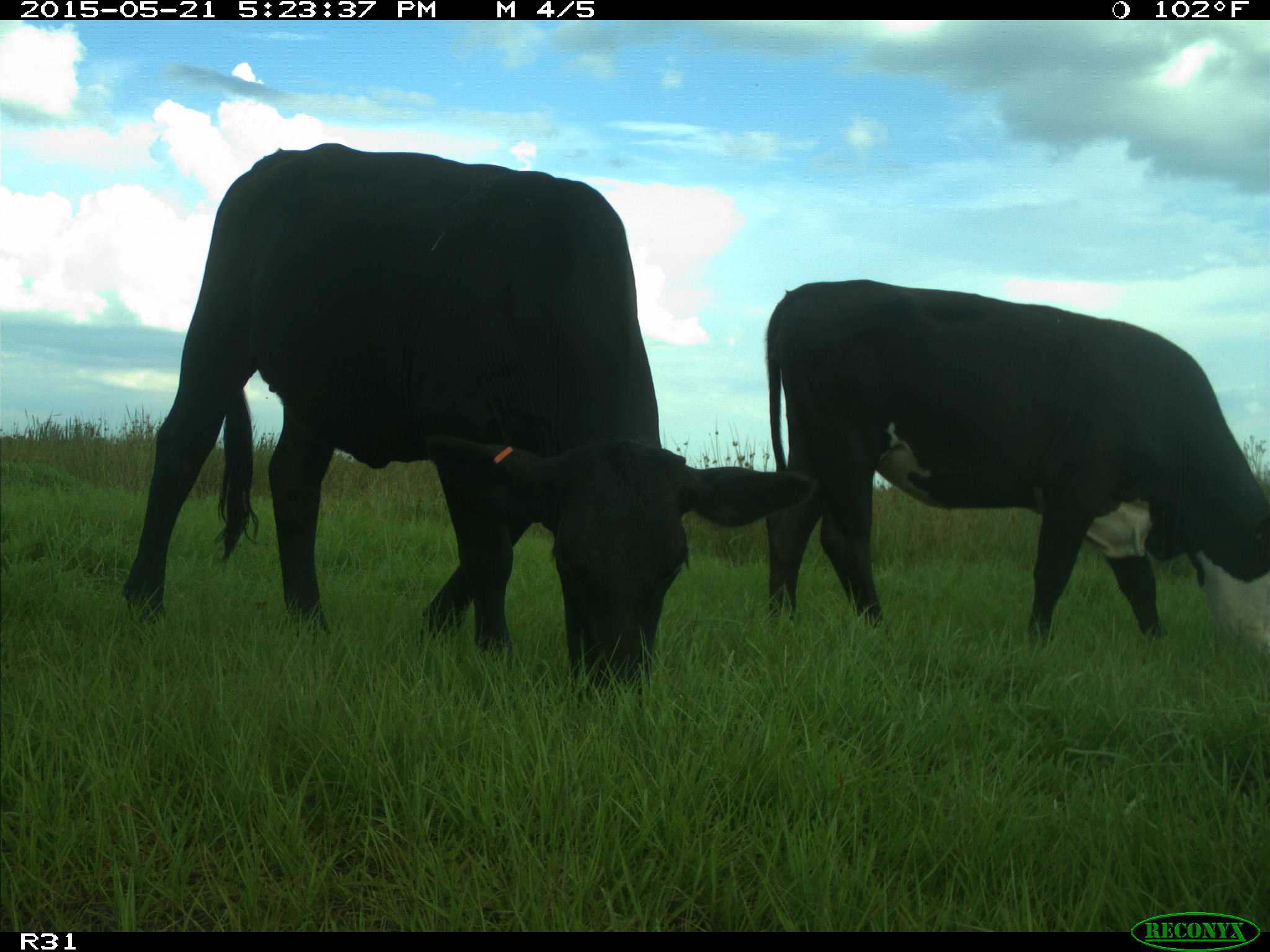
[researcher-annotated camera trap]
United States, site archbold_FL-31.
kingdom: Animalia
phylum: Chordata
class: Mammalia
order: Artiodactyla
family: Bovidae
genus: Bos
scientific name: Bos taurus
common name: domestic cow